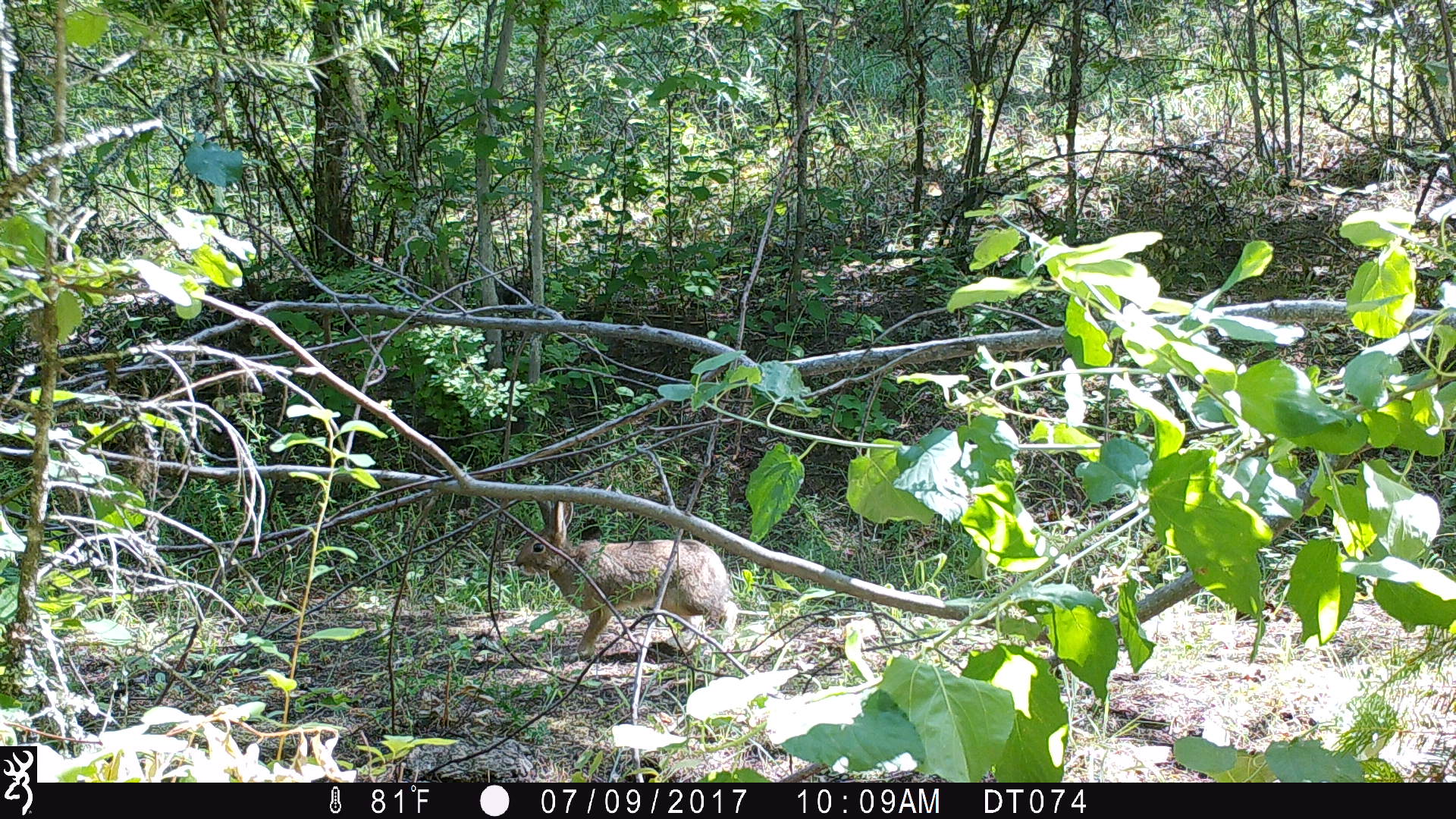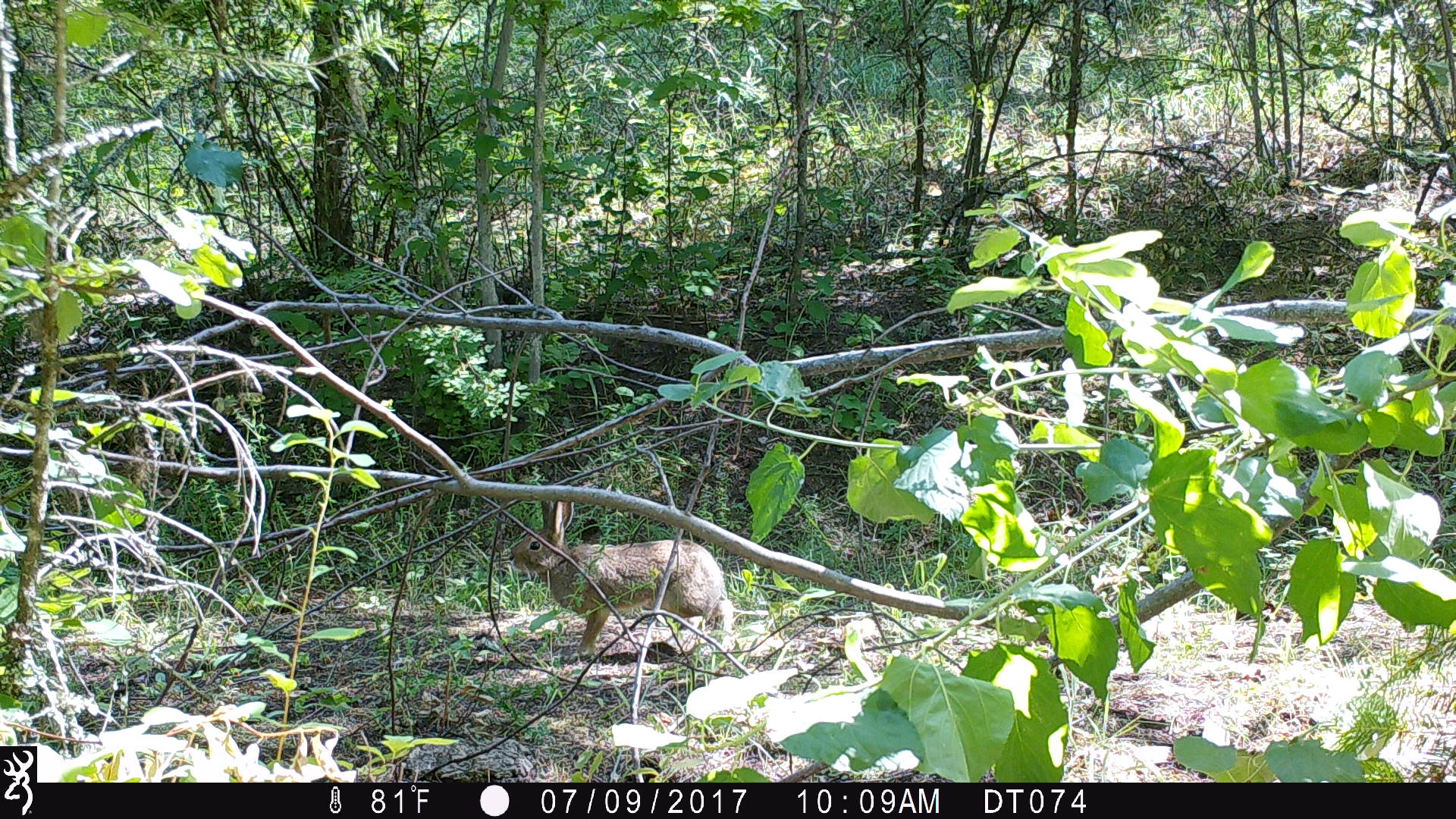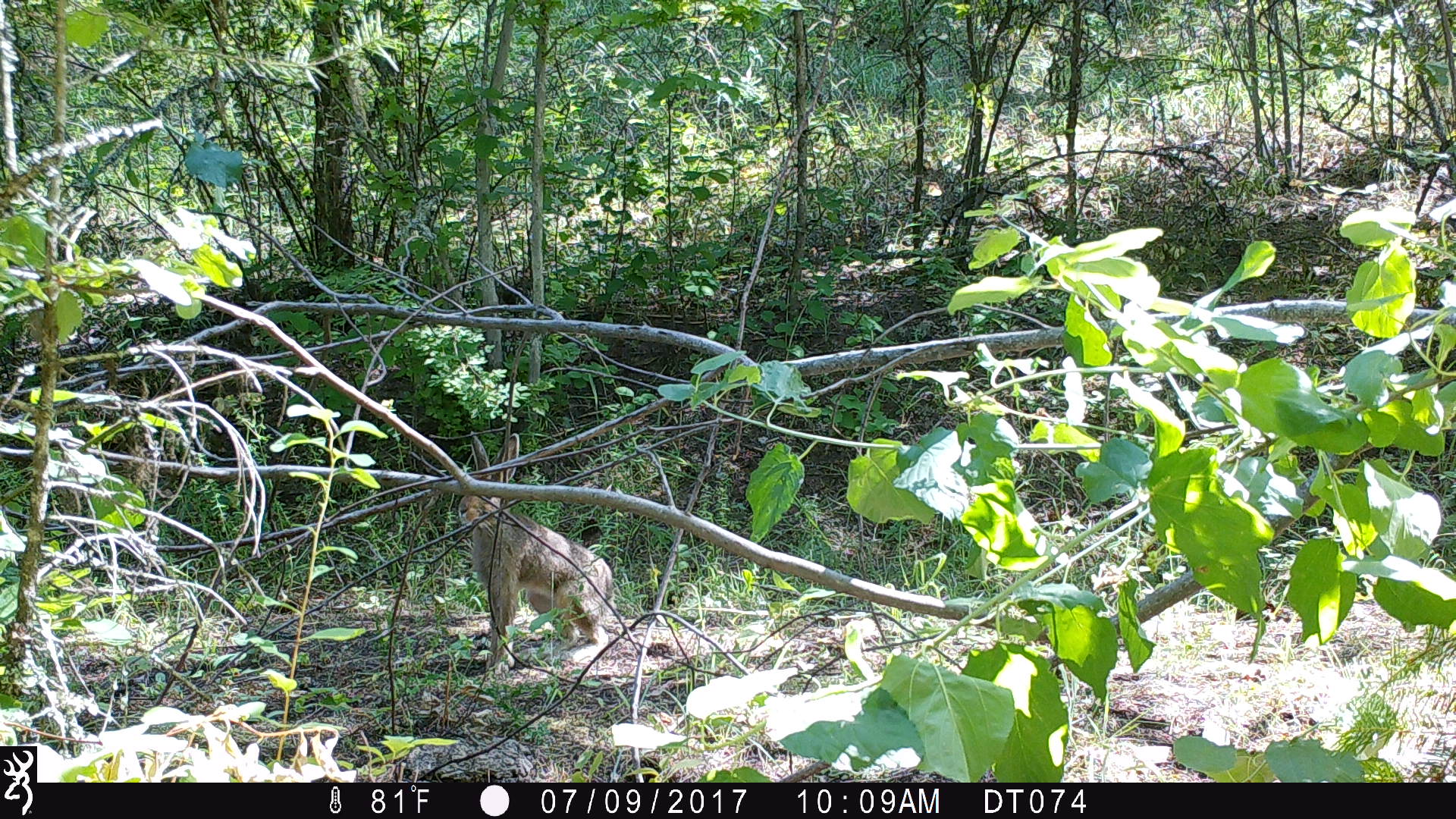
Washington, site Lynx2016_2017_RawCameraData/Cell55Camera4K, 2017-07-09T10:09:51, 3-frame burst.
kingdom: Animalia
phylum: Chordata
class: Mammalia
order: Lagomorpha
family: Leporidae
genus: Lepus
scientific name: Lepus americanus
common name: snowshoe hare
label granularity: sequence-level